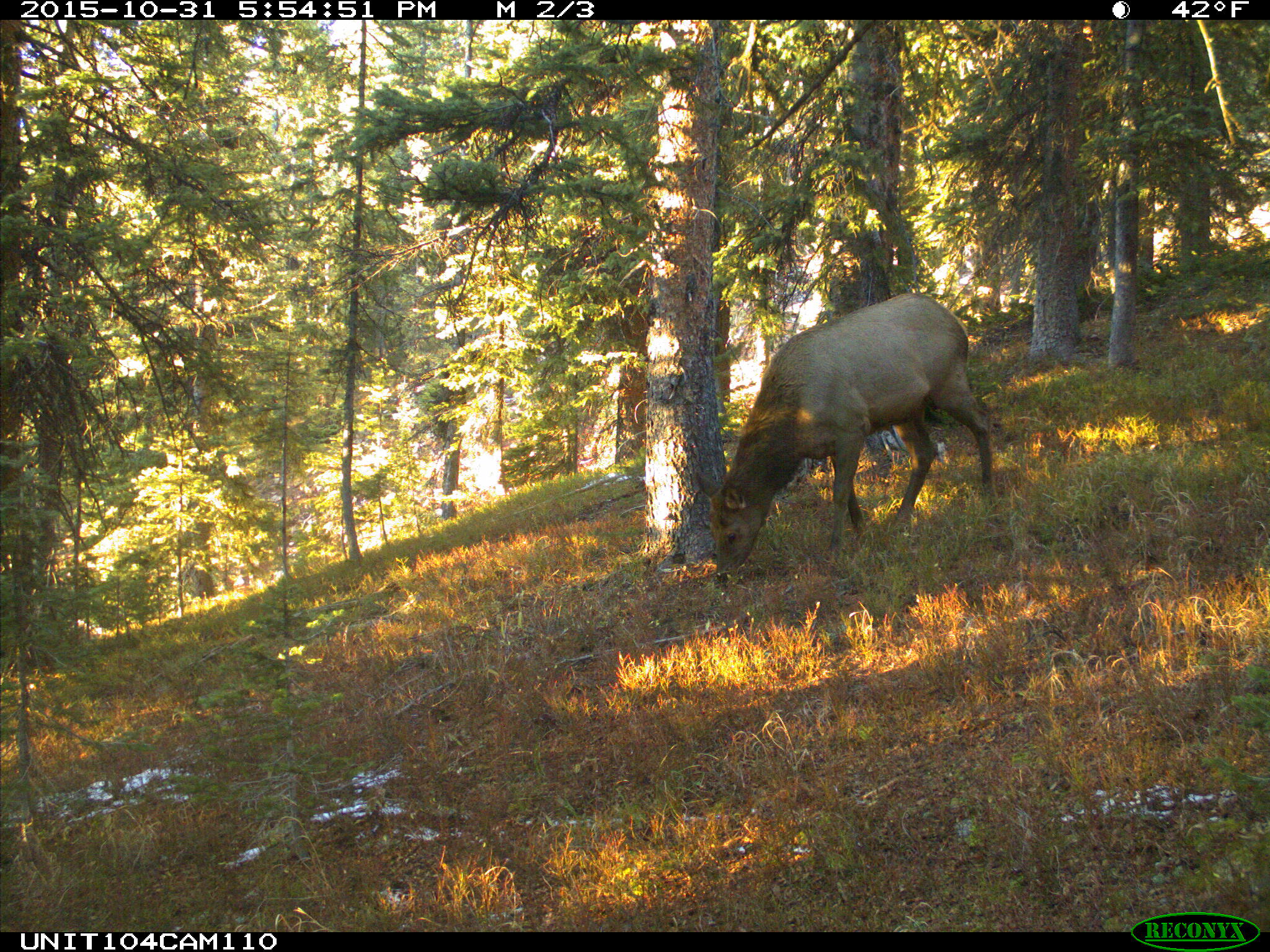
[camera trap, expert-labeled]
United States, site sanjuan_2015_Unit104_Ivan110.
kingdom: Animalia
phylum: Chordata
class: Mammalia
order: Artiodactyla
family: Cervidae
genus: Cervus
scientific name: Cervus elaphus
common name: red deer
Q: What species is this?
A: Cervus elaphus (red deer).